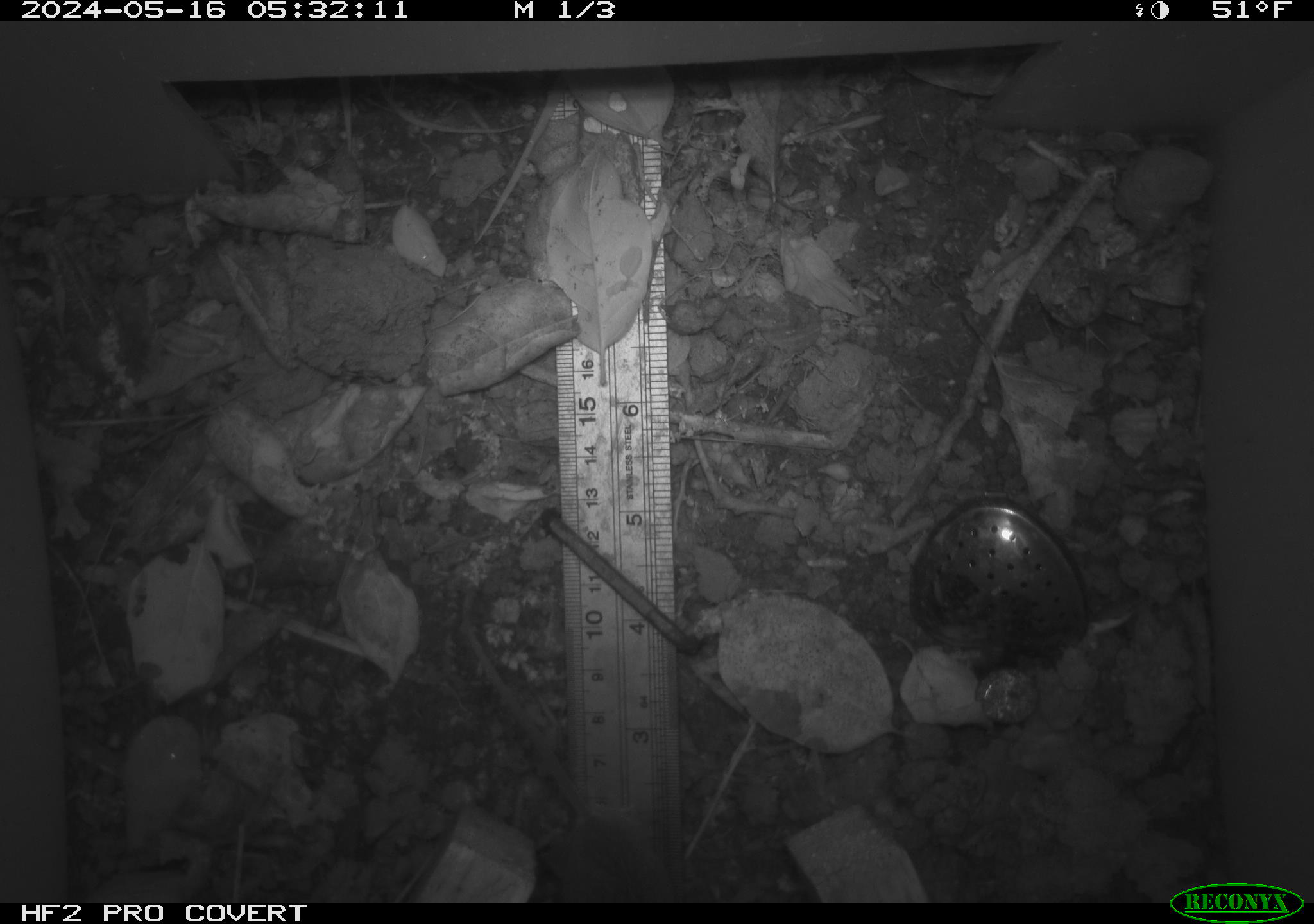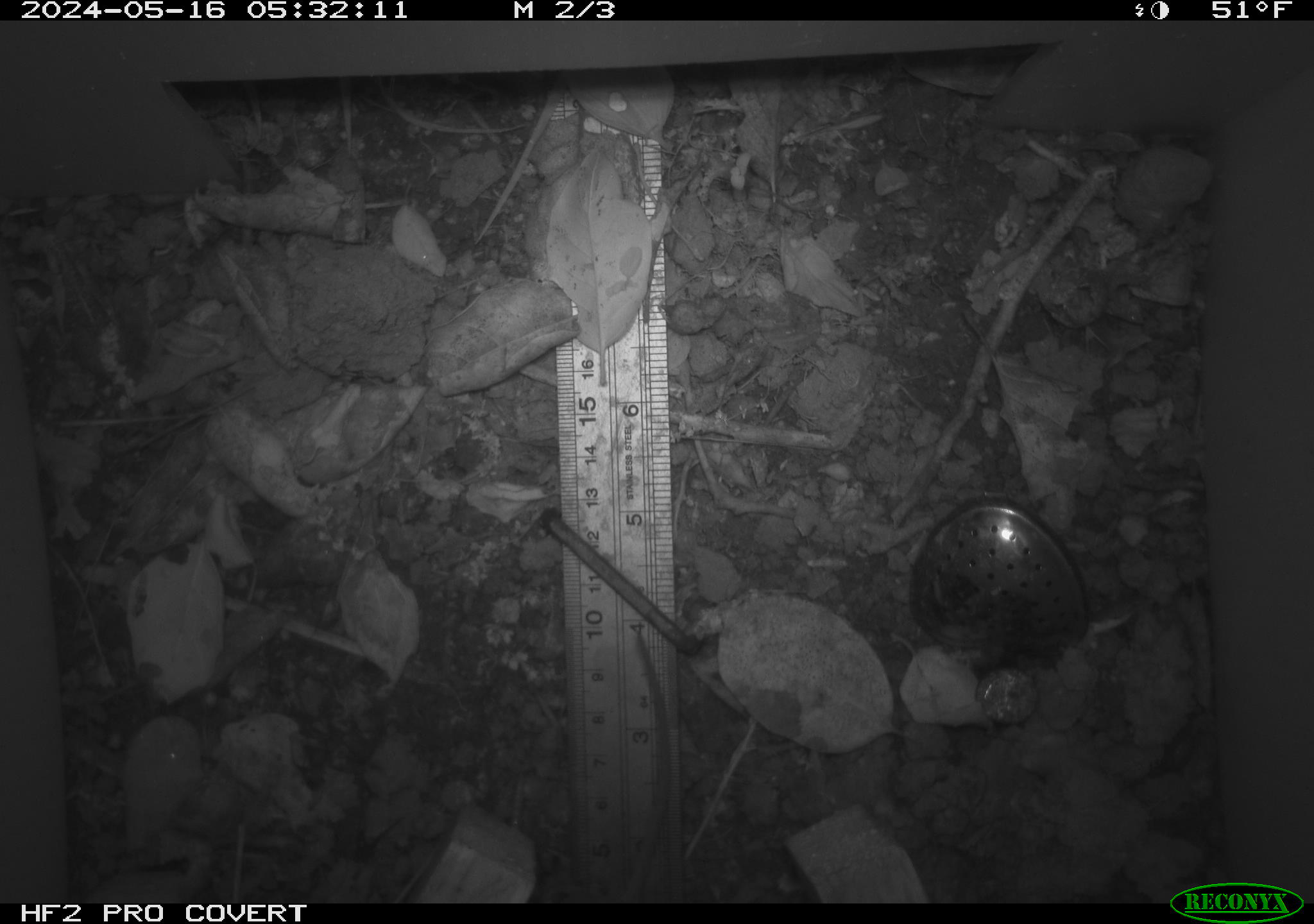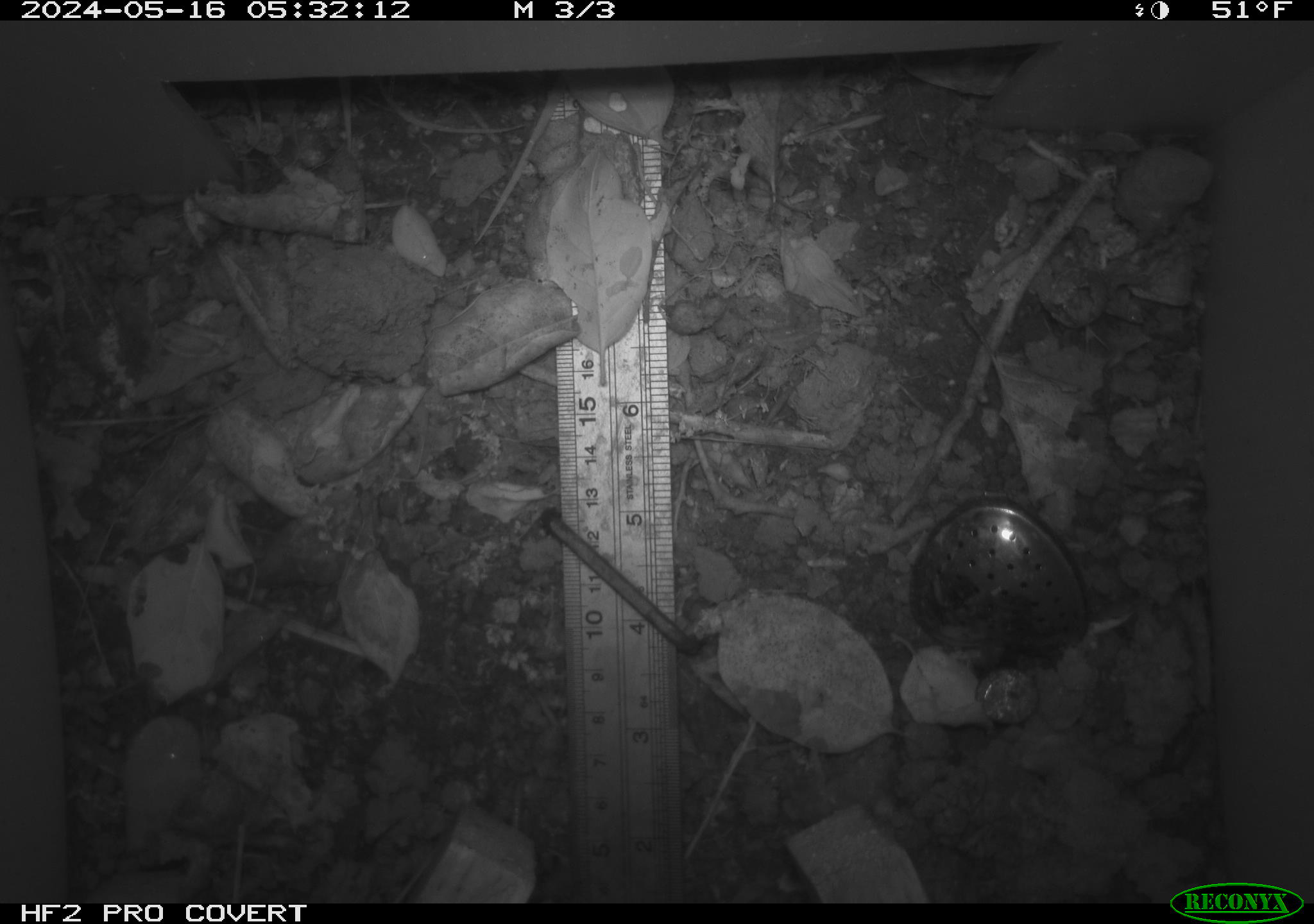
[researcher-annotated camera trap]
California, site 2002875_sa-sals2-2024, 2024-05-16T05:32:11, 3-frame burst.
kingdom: Animalia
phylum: Chordata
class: Mammalia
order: Rodentia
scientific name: Rodentia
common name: rodent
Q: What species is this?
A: Rodent (Rodentia).